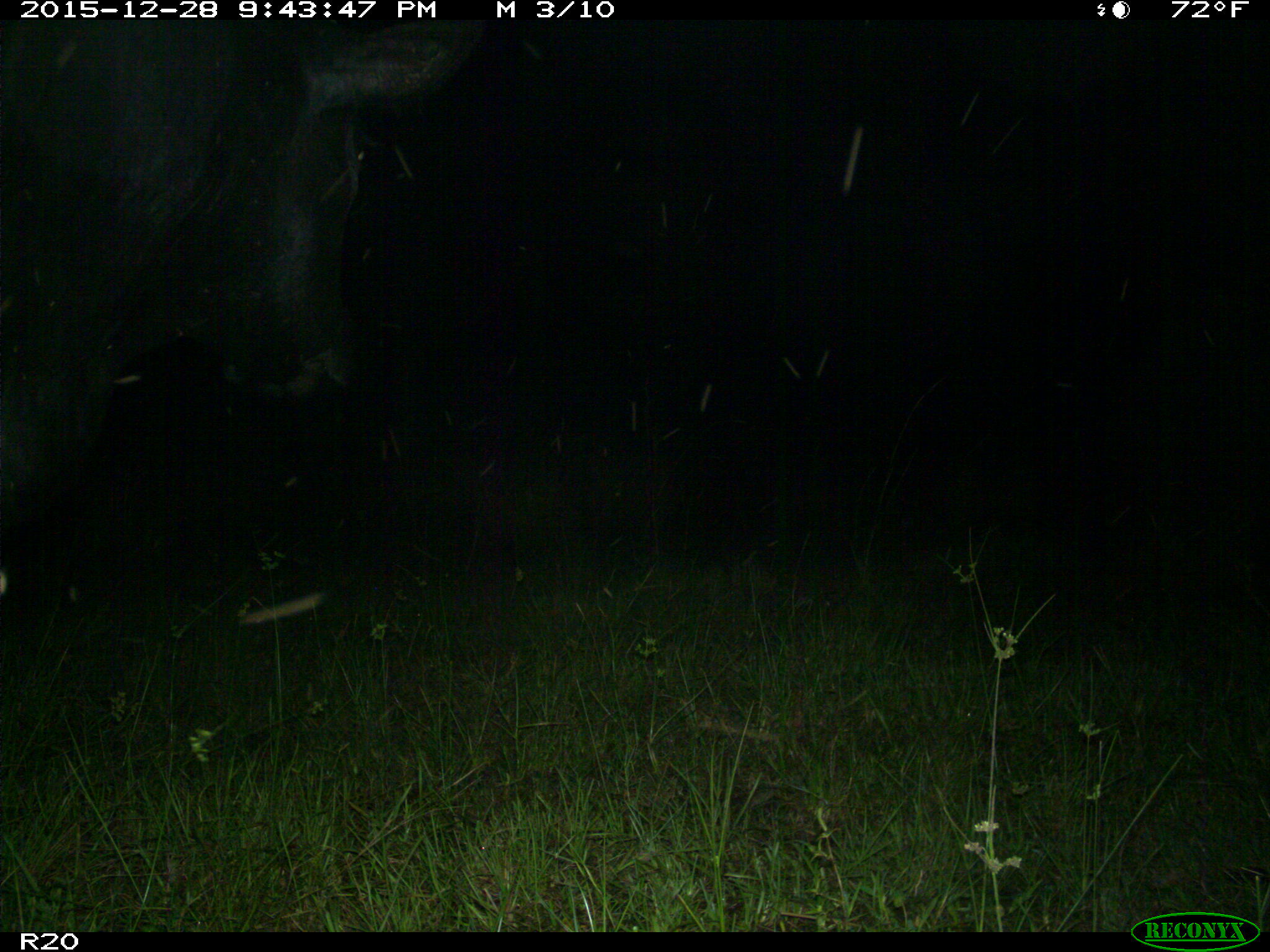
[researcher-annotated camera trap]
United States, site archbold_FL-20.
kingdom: Animalia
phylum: Chordata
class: Mammalia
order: Artiodactyla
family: Bovidae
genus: Bos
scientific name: Bos taurus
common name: domestic cow